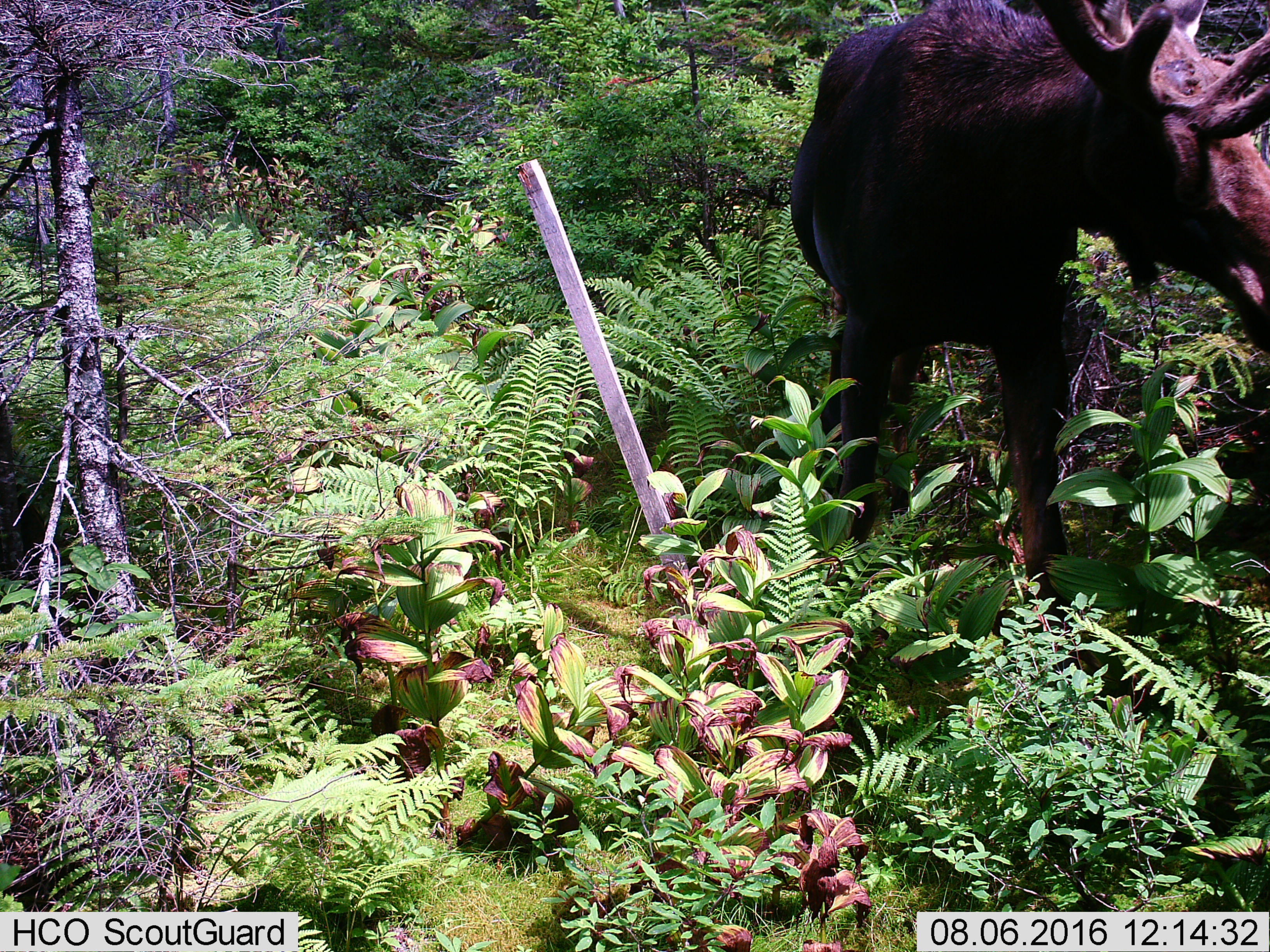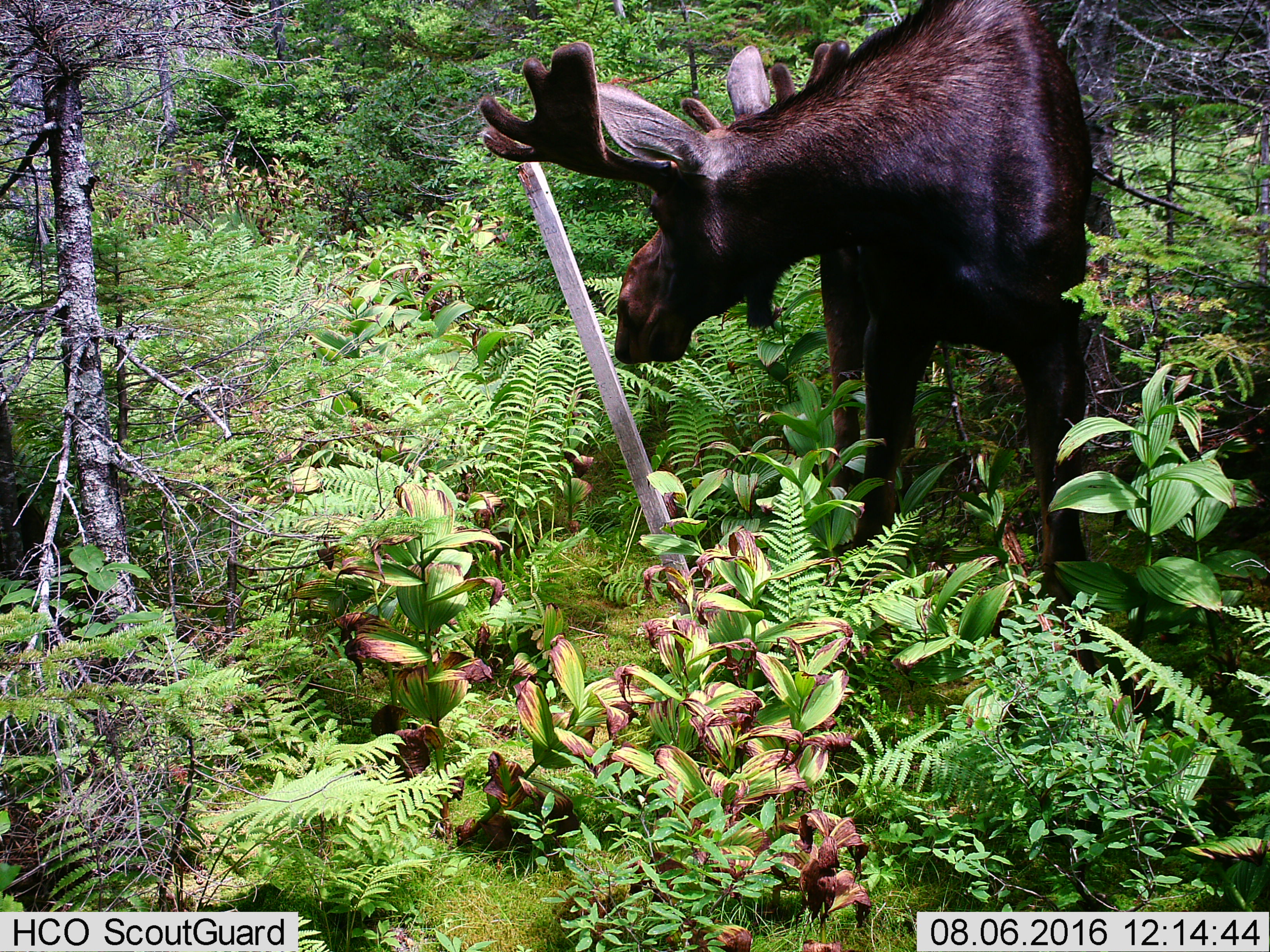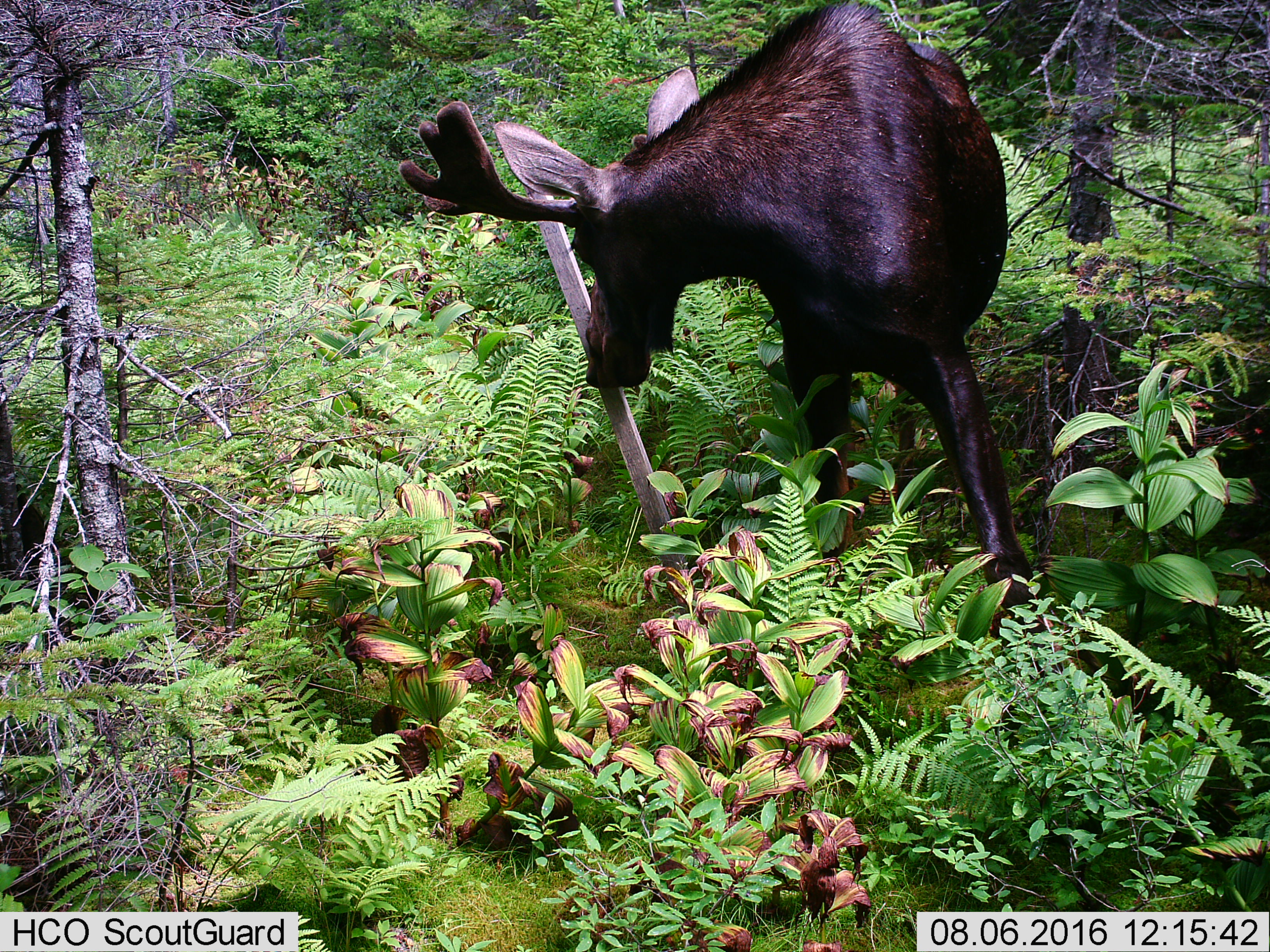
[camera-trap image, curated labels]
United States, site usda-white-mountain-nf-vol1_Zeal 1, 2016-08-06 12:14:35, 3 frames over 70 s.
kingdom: Animalia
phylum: Chordata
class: Mammalia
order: Artiodactyla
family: Cervidae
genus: Alces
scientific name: Alces alces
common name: moose